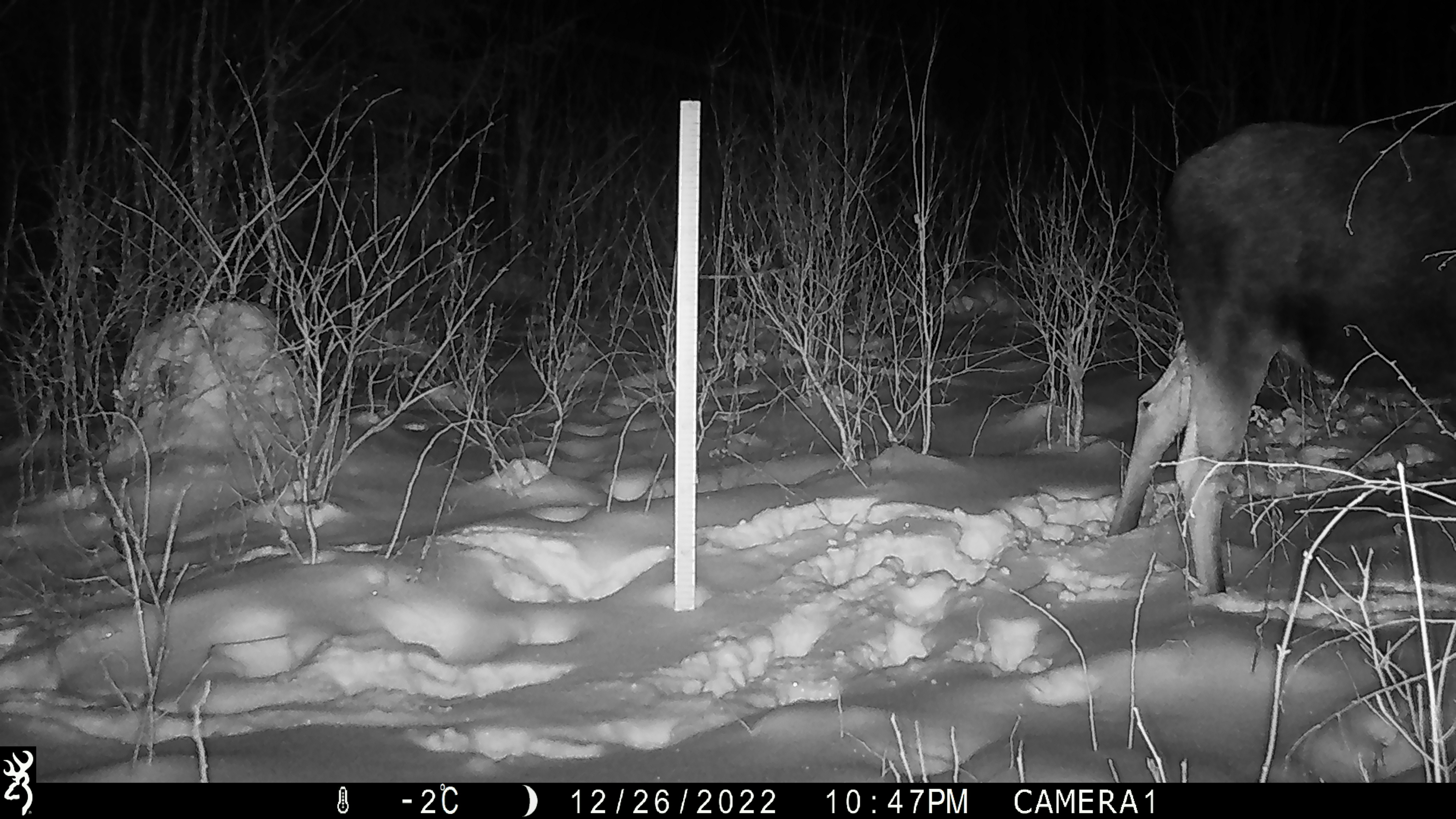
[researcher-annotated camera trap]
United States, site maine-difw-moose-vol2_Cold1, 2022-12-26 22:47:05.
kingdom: Animalia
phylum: Chordata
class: Mammalia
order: Artiodactyla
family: Cervidae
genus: Alces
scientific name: Alces alces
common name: moose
Moose (Alces alces).